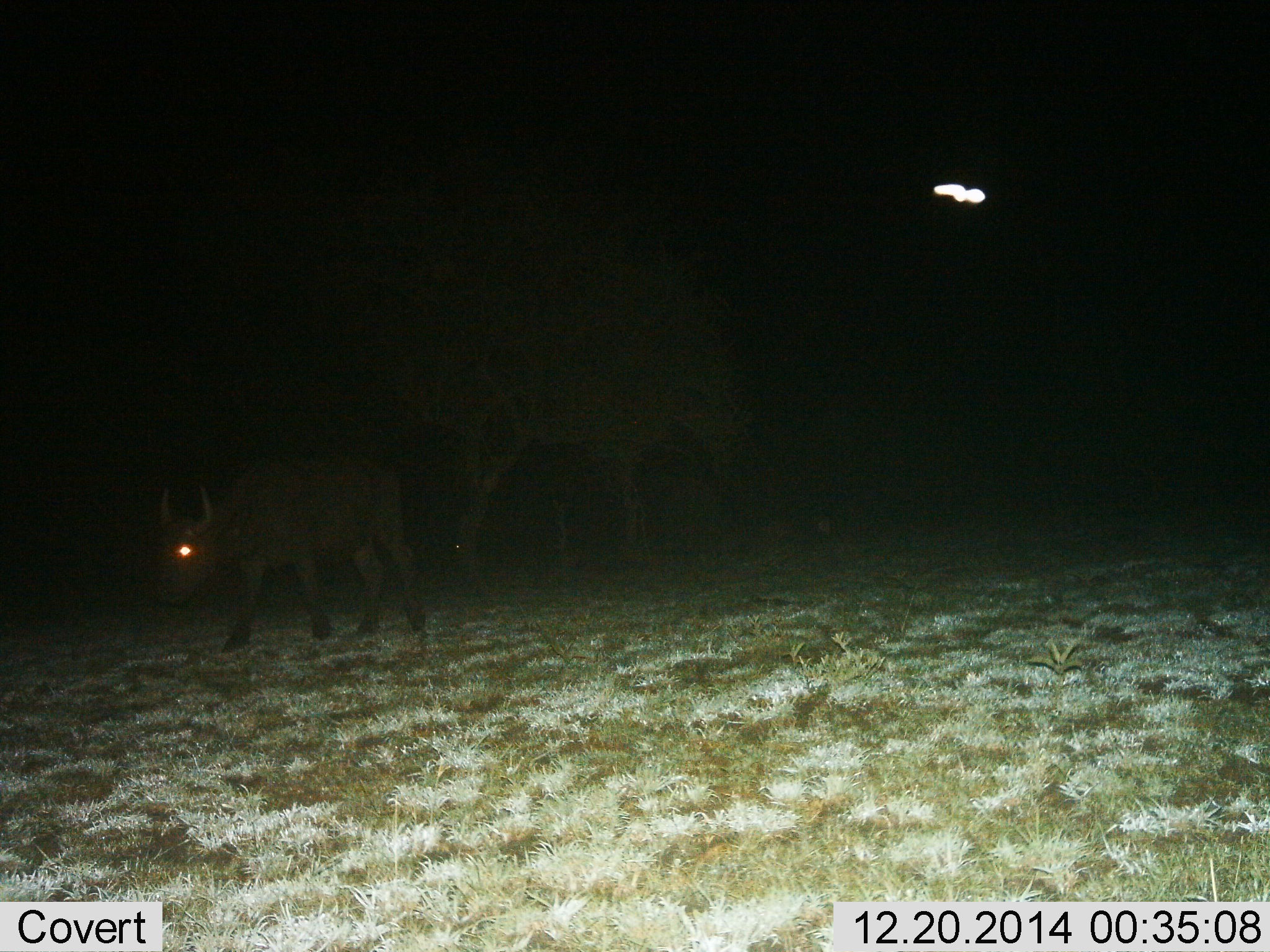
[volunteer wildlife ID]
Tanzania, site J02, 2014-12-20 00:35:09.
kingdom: Animalia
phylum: Chordata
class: Mammalia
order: Artiodactyla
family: Bovidae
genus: Syncerus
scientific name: Syncerus caffer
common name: cape buffalo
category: buffalo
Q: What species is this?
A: Buffalo (cape buffalo) (Syncerus caffer).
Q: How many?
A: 1.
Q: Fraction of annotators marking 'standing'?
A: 0%.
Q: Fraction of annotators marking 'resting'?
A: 0%.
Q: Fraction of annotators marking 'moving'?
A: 100%.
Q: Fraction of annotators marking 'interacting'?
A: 0%.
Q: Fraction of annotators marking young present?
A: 0%.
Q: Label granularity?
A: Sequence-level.